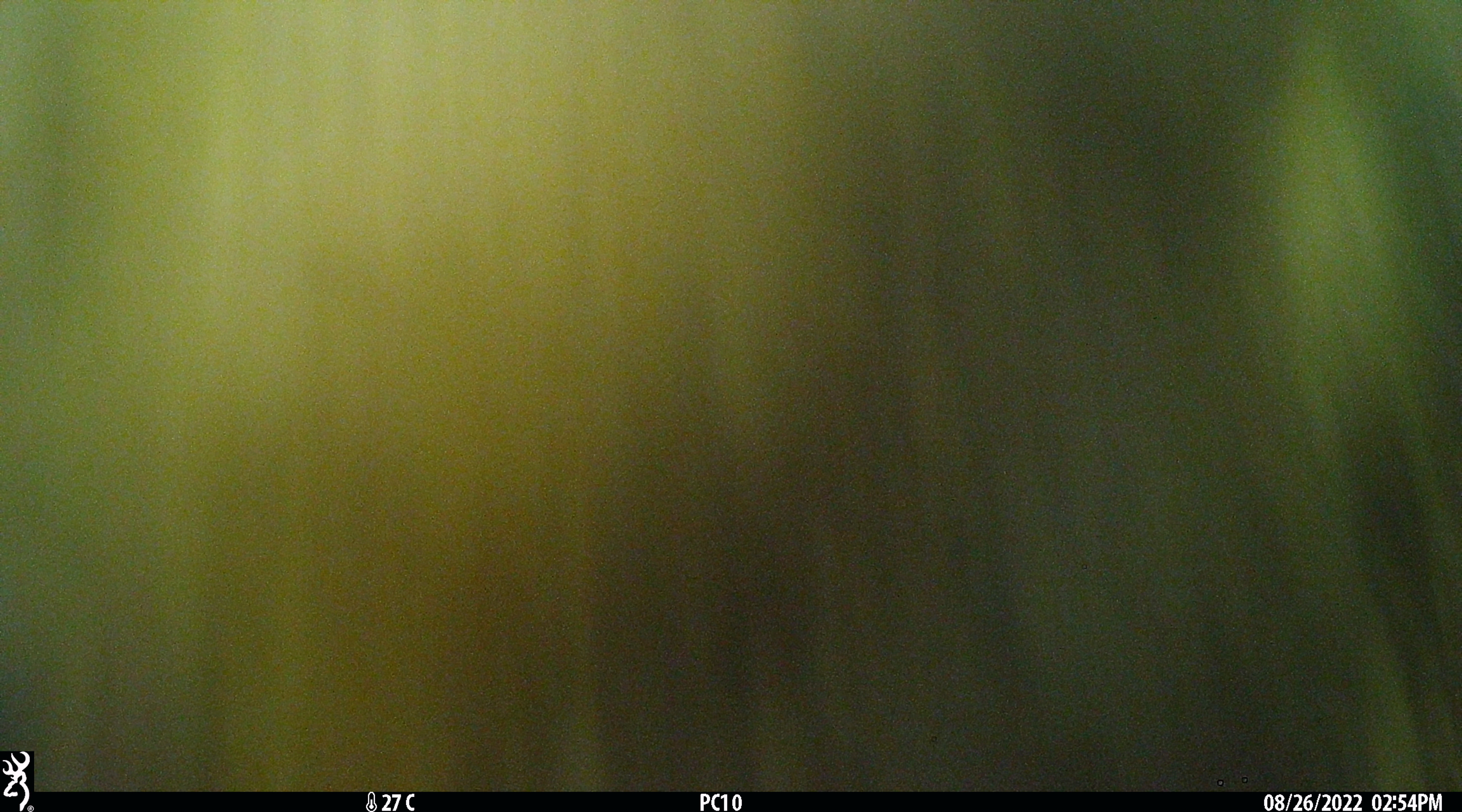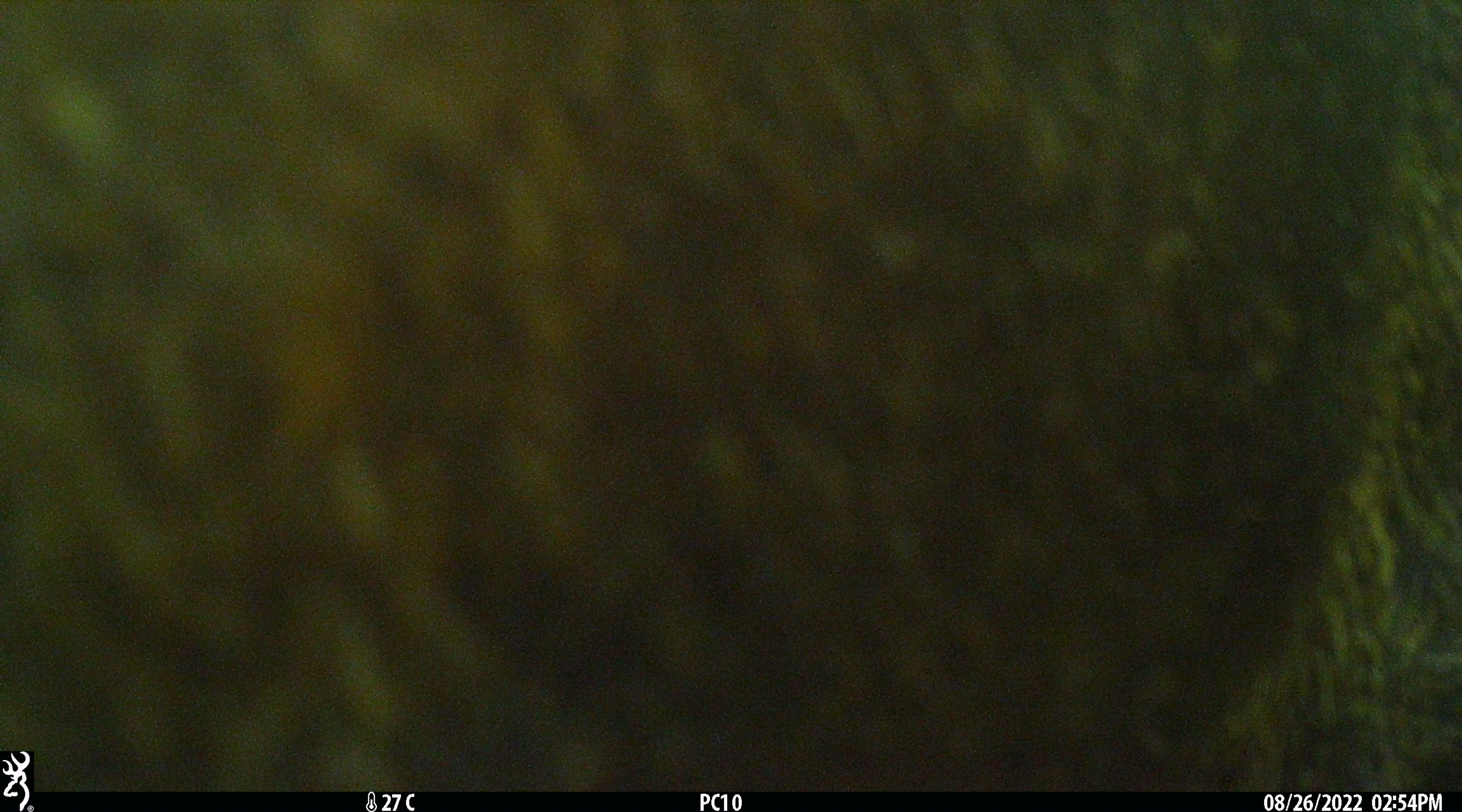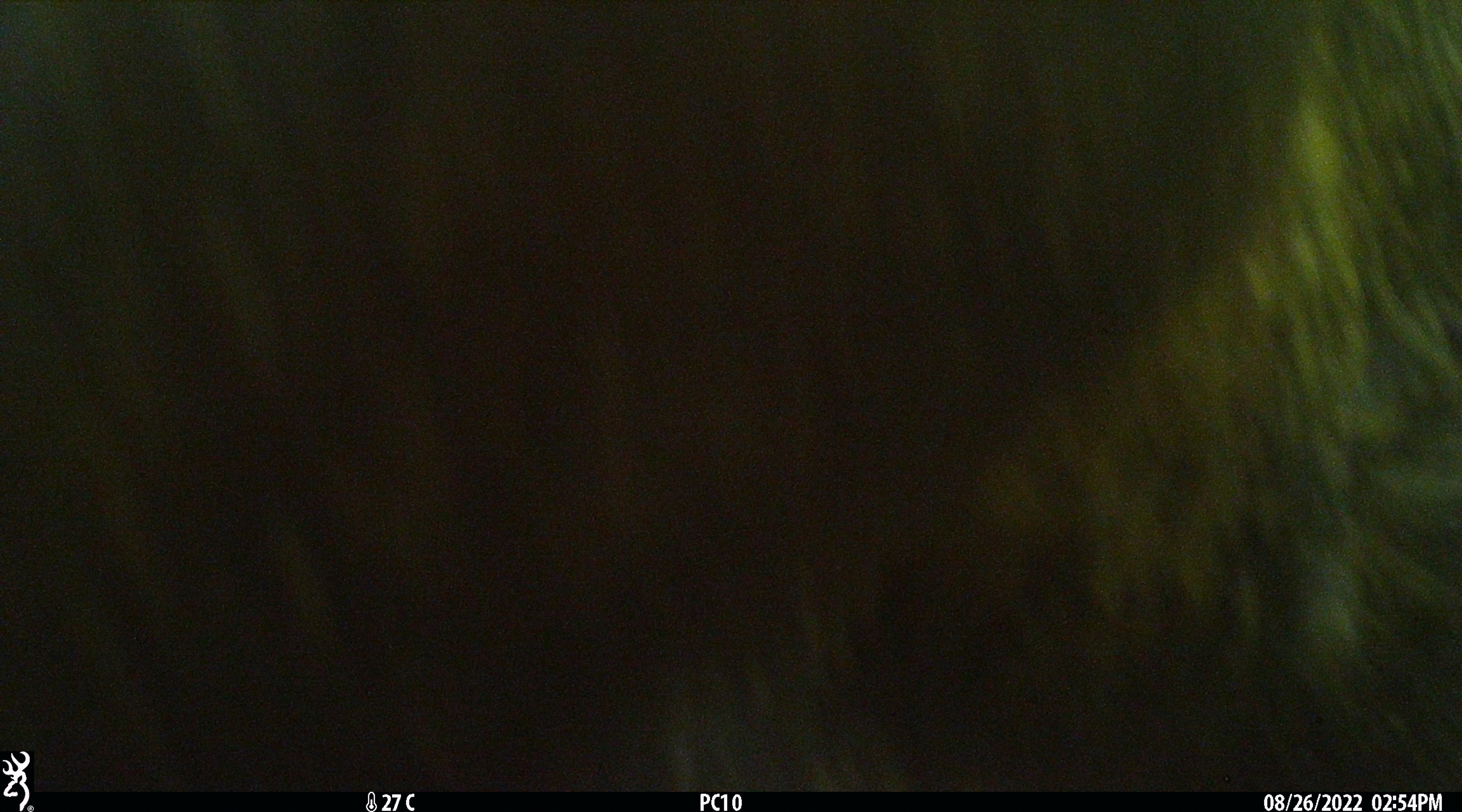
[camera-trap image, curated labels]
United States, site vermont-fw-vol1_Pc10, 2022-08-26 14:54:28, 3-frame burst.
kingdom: Animalia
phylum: Chordata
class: Mammalia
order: Artiodactyla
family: Cervidae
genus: Alces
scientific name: Alces alces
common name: moose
Moose (Alces alces).